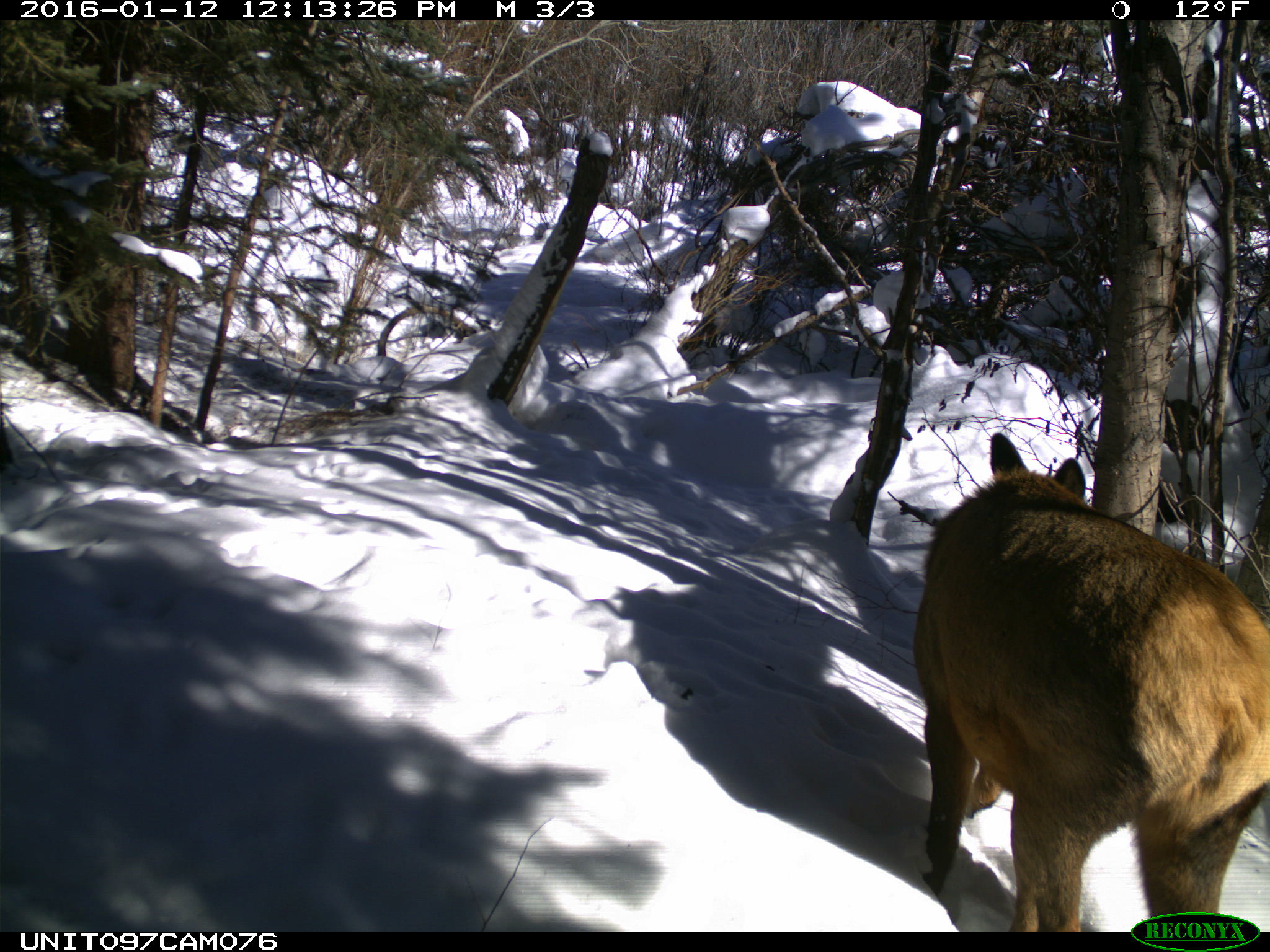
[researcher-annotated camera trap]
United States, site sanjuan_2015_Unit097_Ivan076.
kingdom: Animalia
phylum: Chordata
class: Mammalia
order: Artiodactyla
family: Cervidae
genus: Cervus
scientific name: Cervus elaphus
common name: red deer